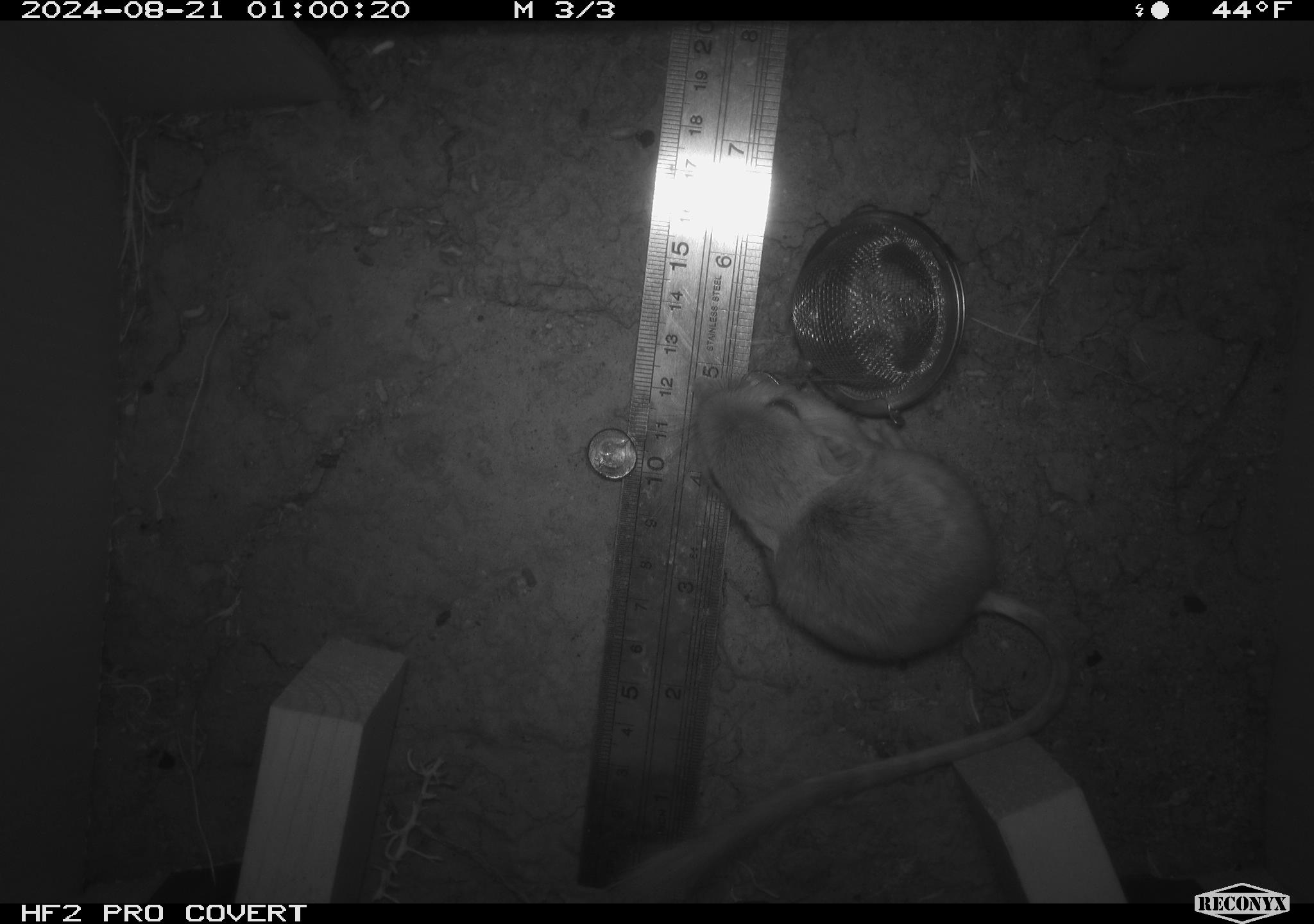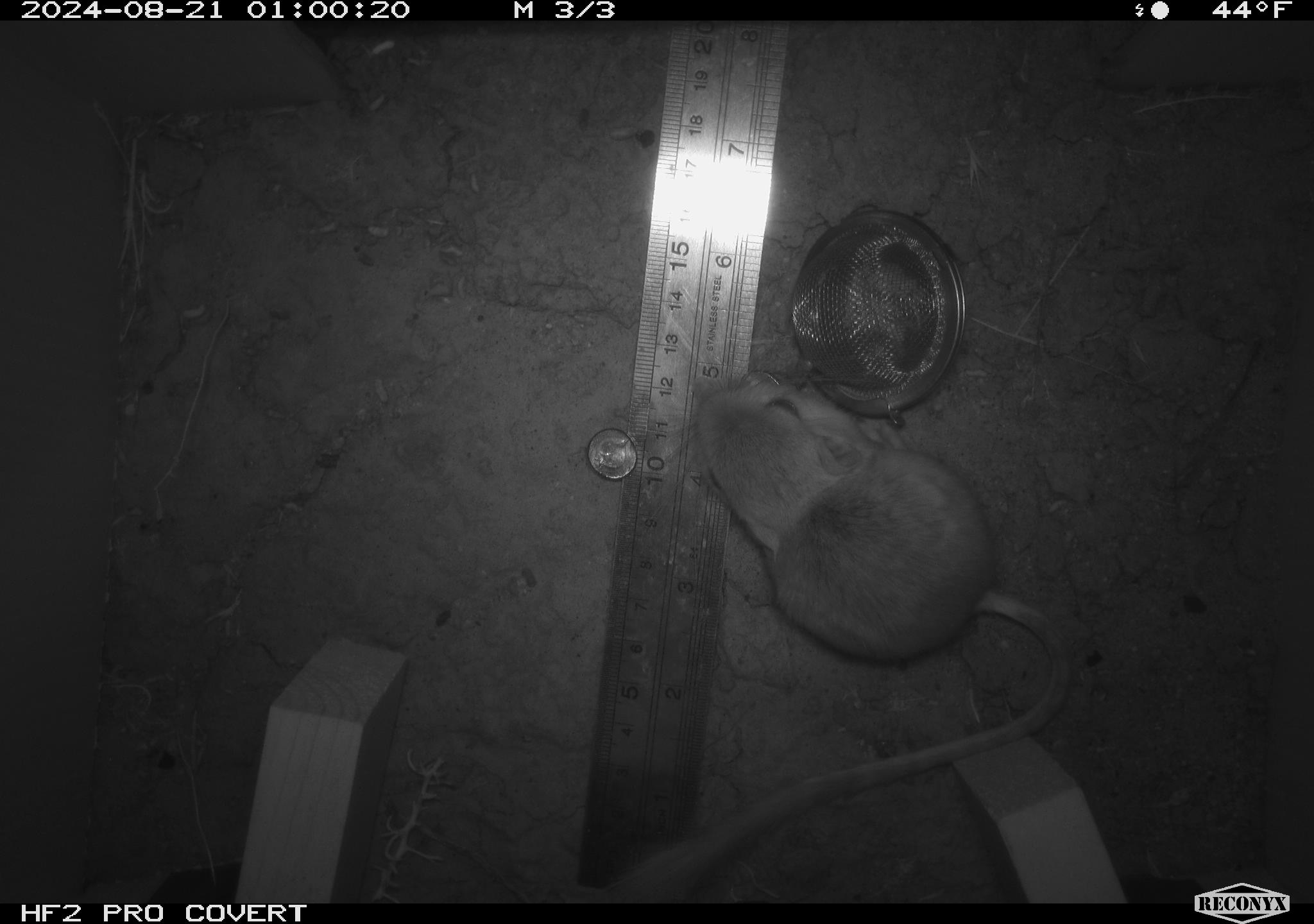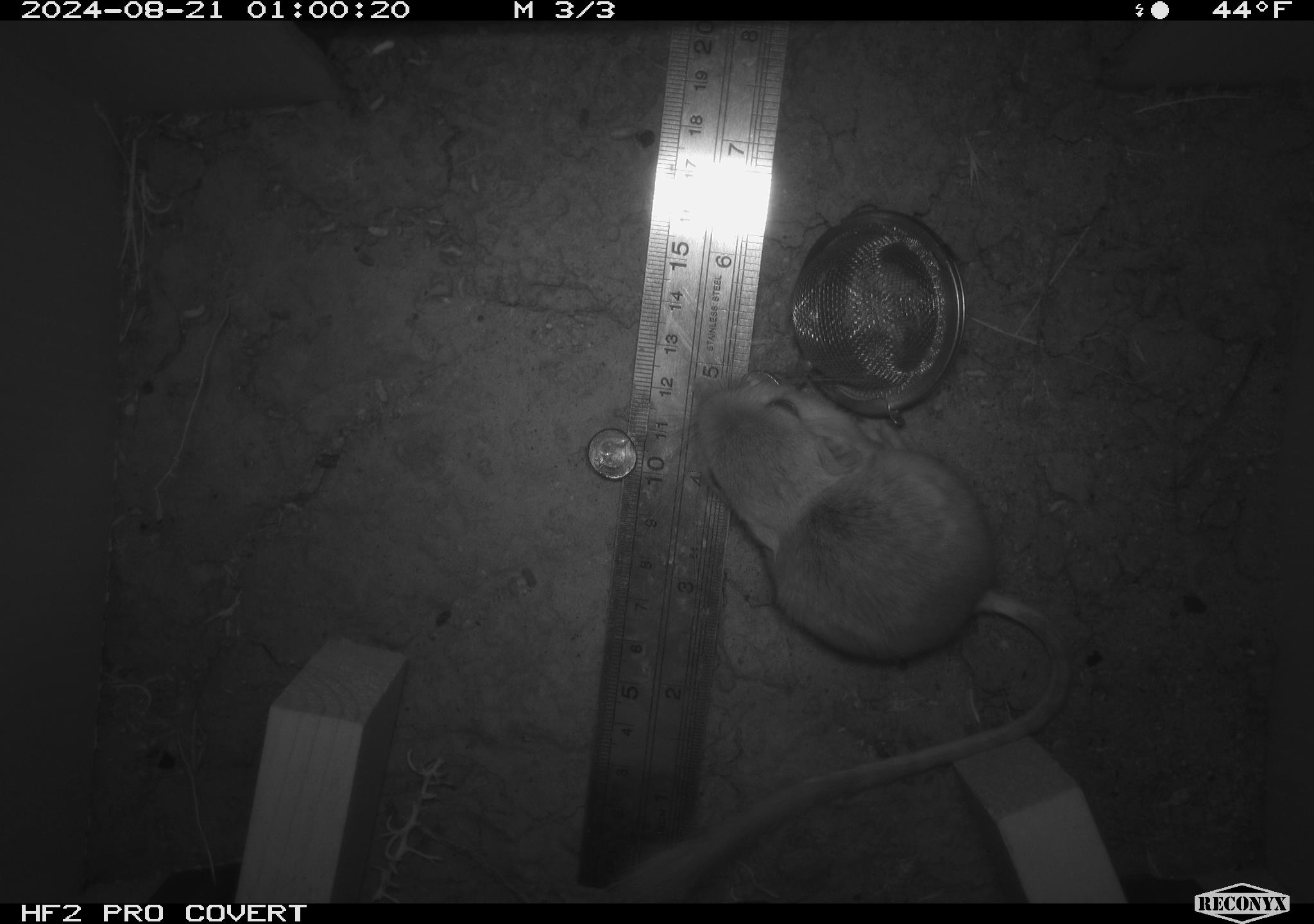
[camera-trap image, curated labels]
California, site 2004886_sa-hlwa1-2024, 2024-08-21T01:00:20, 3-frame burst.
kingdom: Animalia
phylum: Chordata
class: Mammalia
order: Rodentia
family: Heteromyidae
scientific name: Heteromyidae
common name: kangaroo rats and pocket mice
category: heteromyidae family